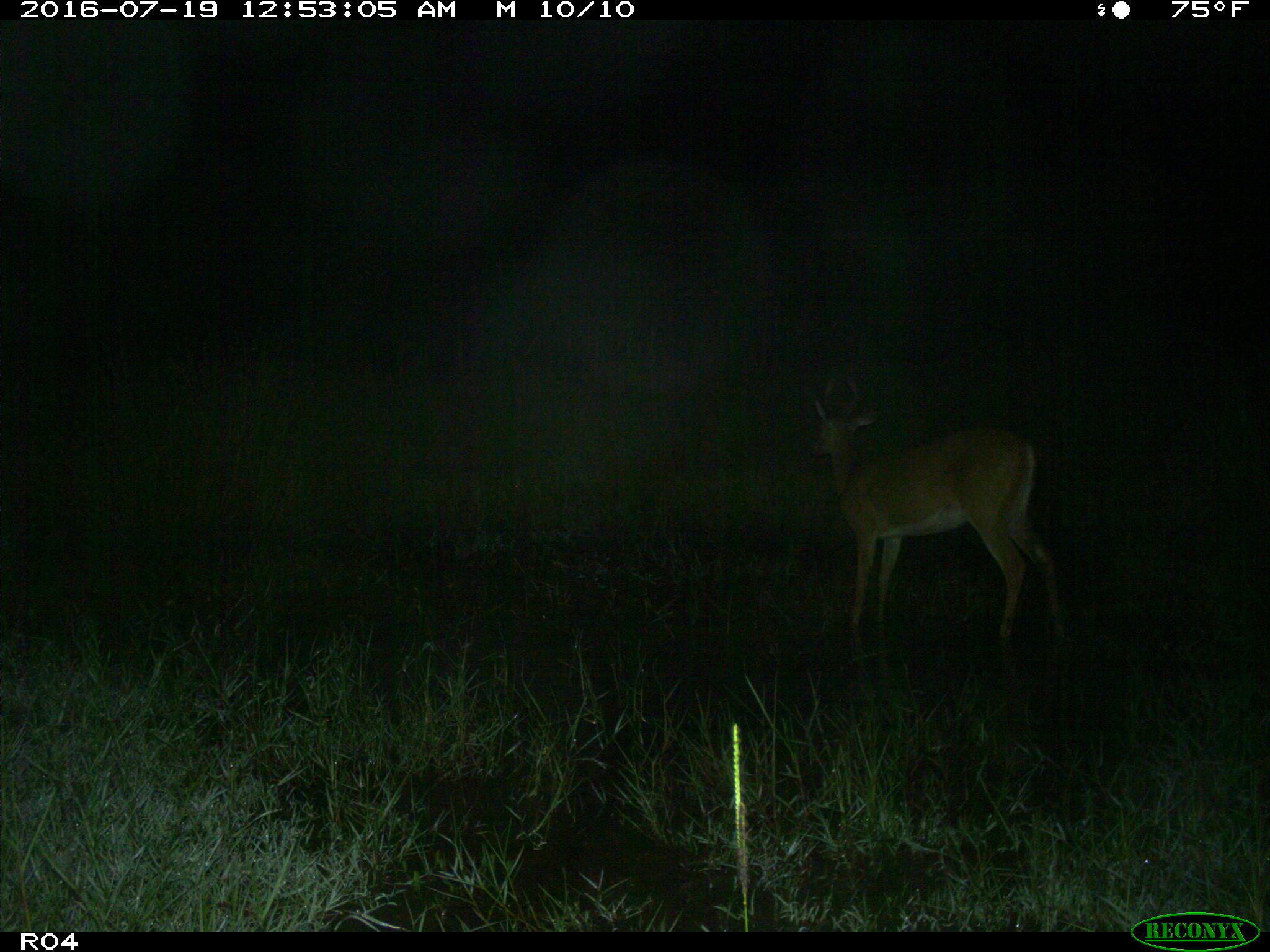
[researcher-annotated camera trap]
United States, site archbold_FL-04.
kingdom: Animalia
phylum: Chordata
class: Mammalia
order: Artiodactyla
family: Cervidae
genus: Odocoileus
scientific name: Odocoileus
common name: deer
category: unidentified deer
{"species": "unidentified deer (deer) (Odocoileus)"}